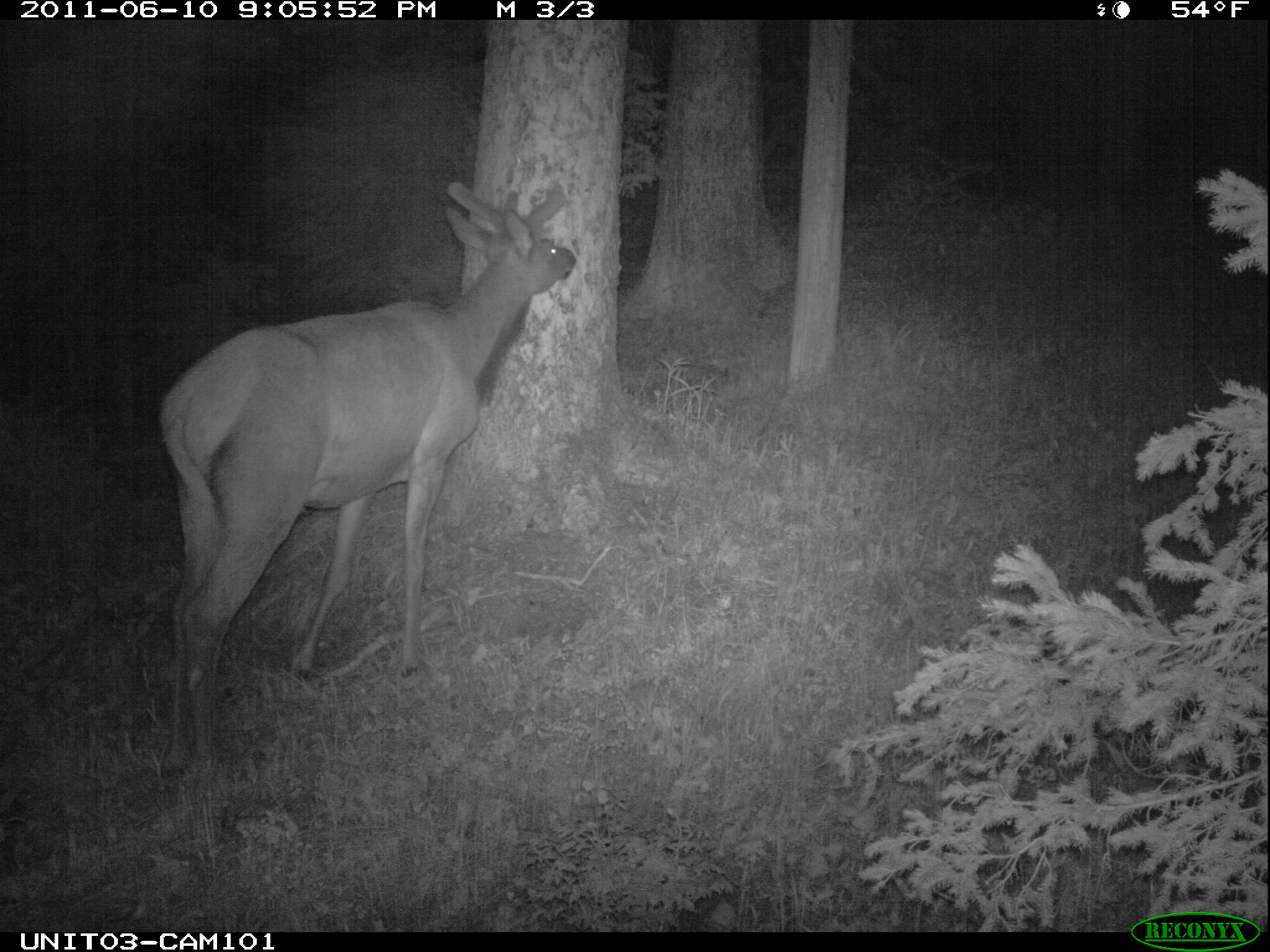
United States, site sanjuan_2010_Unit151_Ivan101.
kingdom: Animalia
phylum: Chordata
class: Mammalia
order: Artiodactyla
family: Cervidae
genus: Cervus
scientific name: Cervus elaphus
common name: red deer